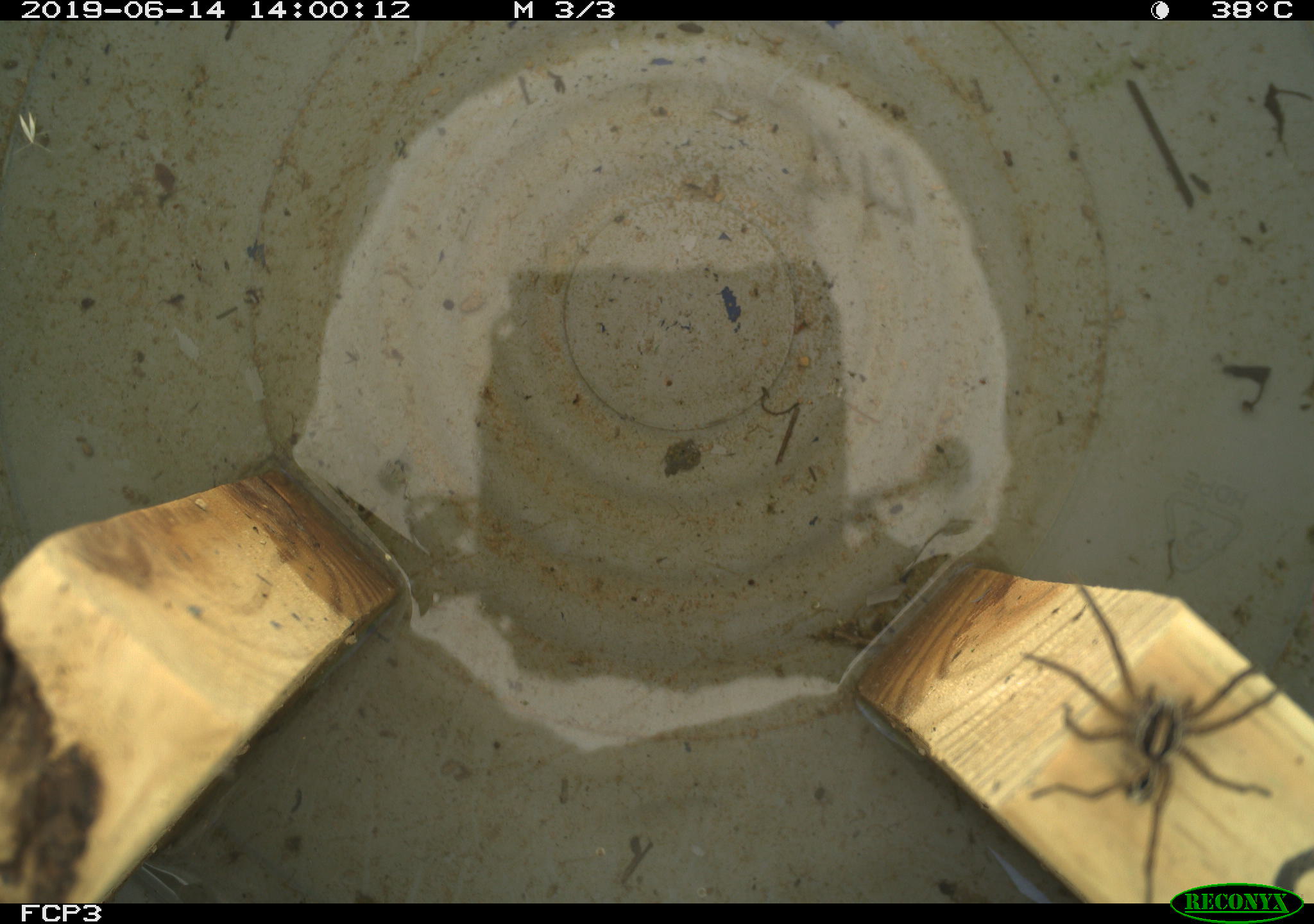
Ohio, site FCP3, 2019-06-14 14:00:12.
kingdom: Animalia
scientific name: Animalia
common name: animal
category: invertebrate